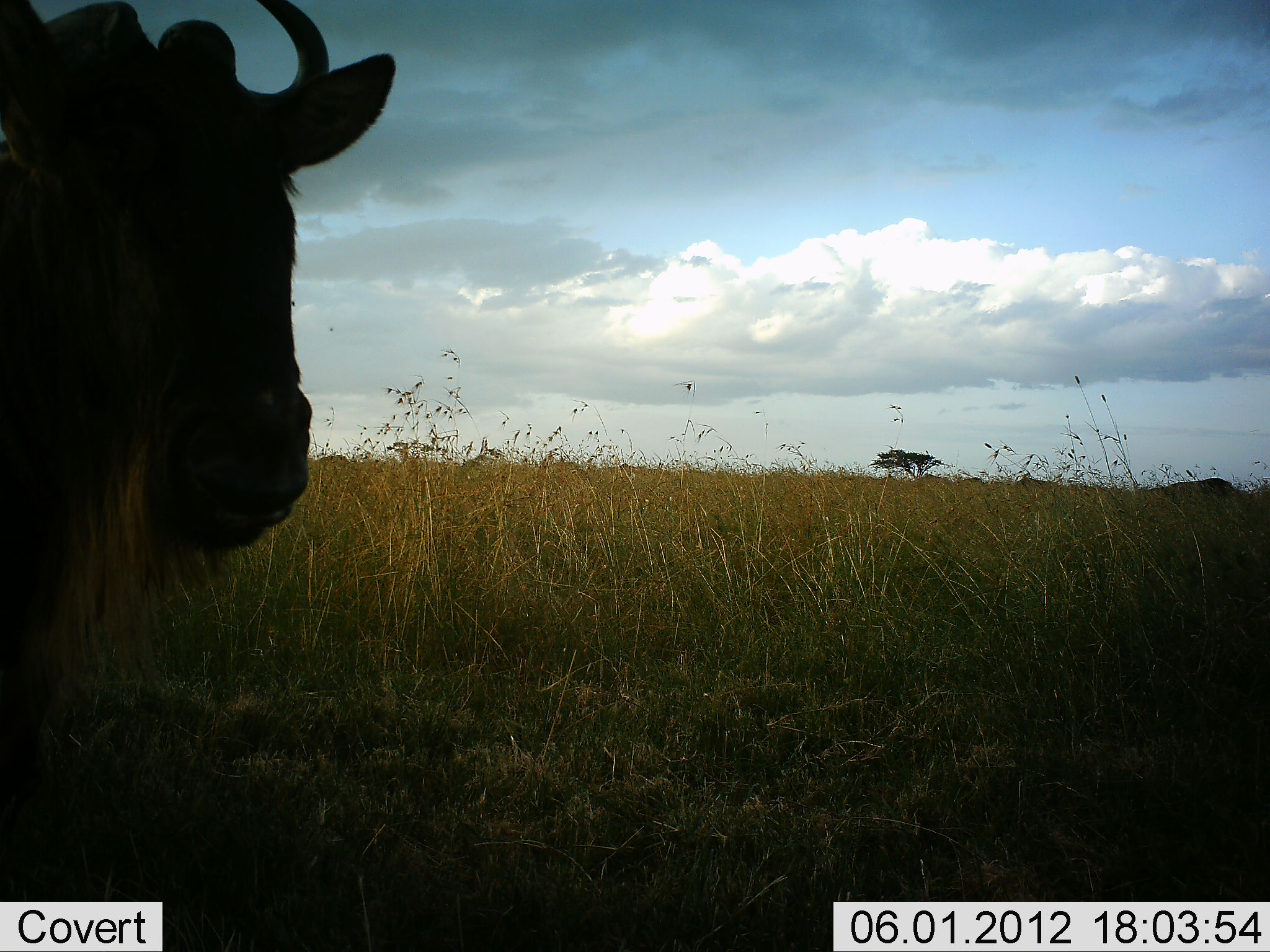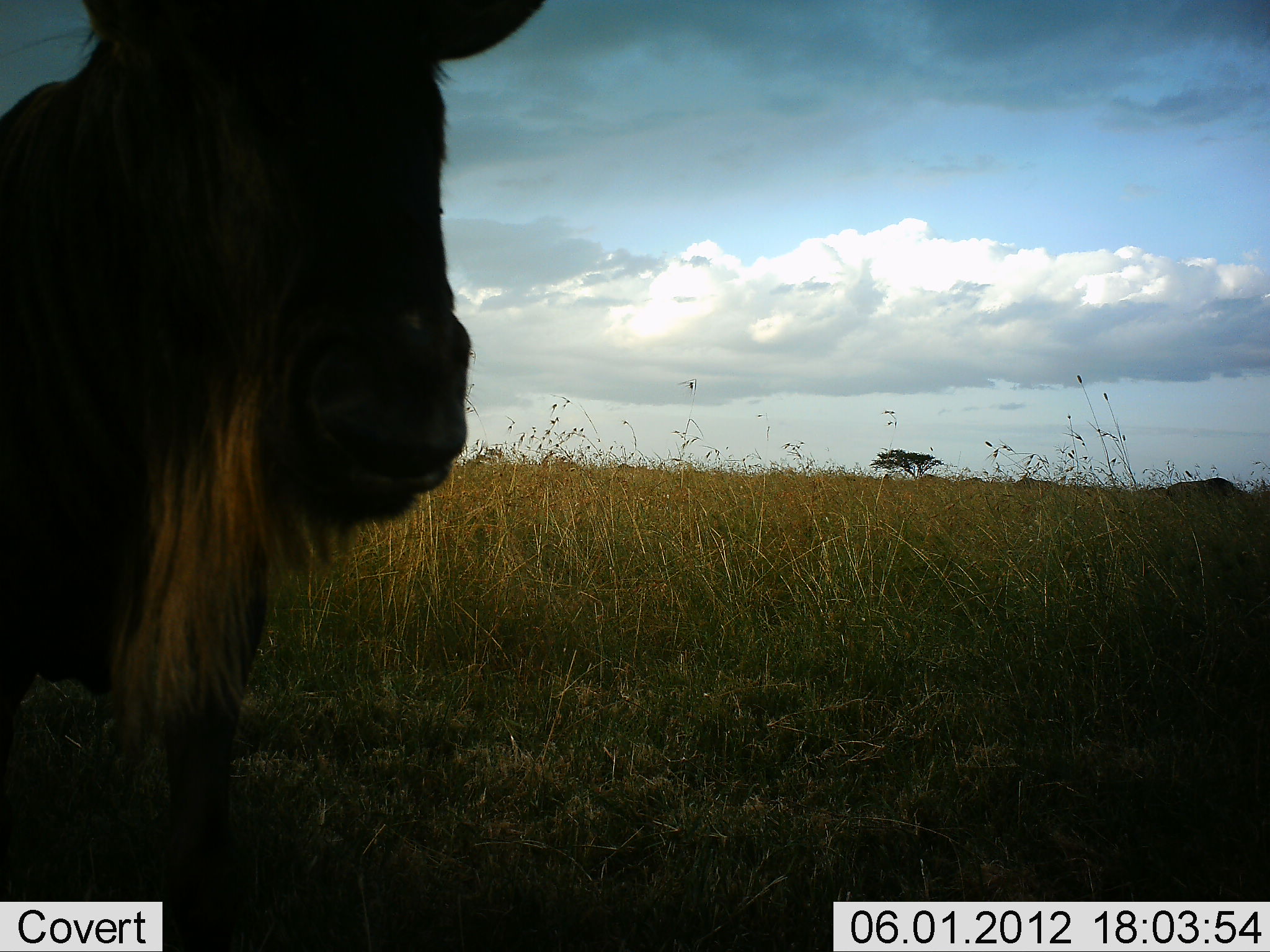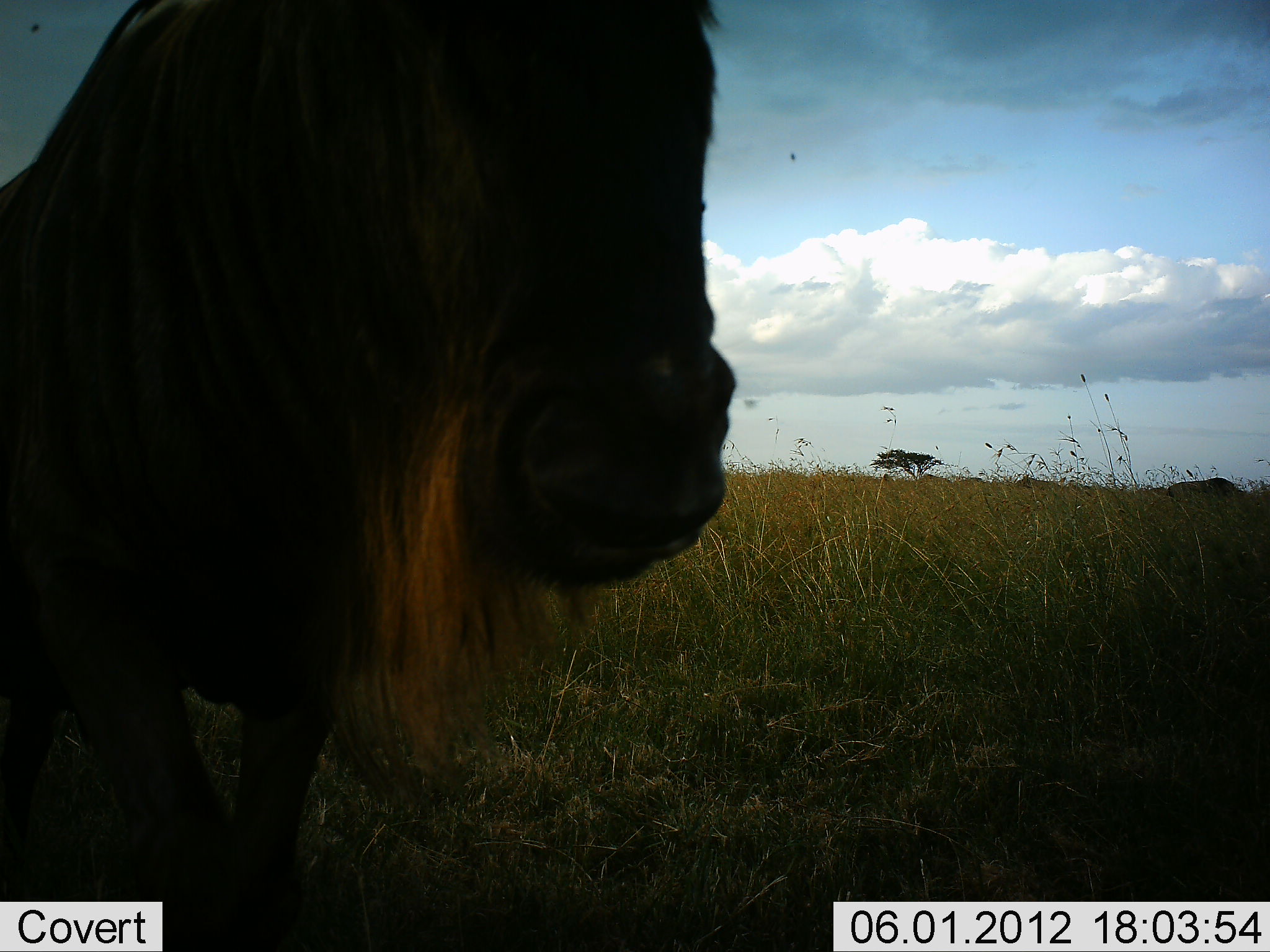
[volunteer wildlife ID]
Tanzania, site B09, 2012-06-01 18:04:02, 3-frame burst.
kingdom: Animalia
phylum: Chordata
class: Mammalia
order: Artiodactyla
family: Bovidae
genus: Connochaetes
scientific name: Connochaetes taurinus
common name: blue wildebeest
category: wildebeest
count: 1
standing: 30%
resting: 0%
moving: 80%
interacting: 0%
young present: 0%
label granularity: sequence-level